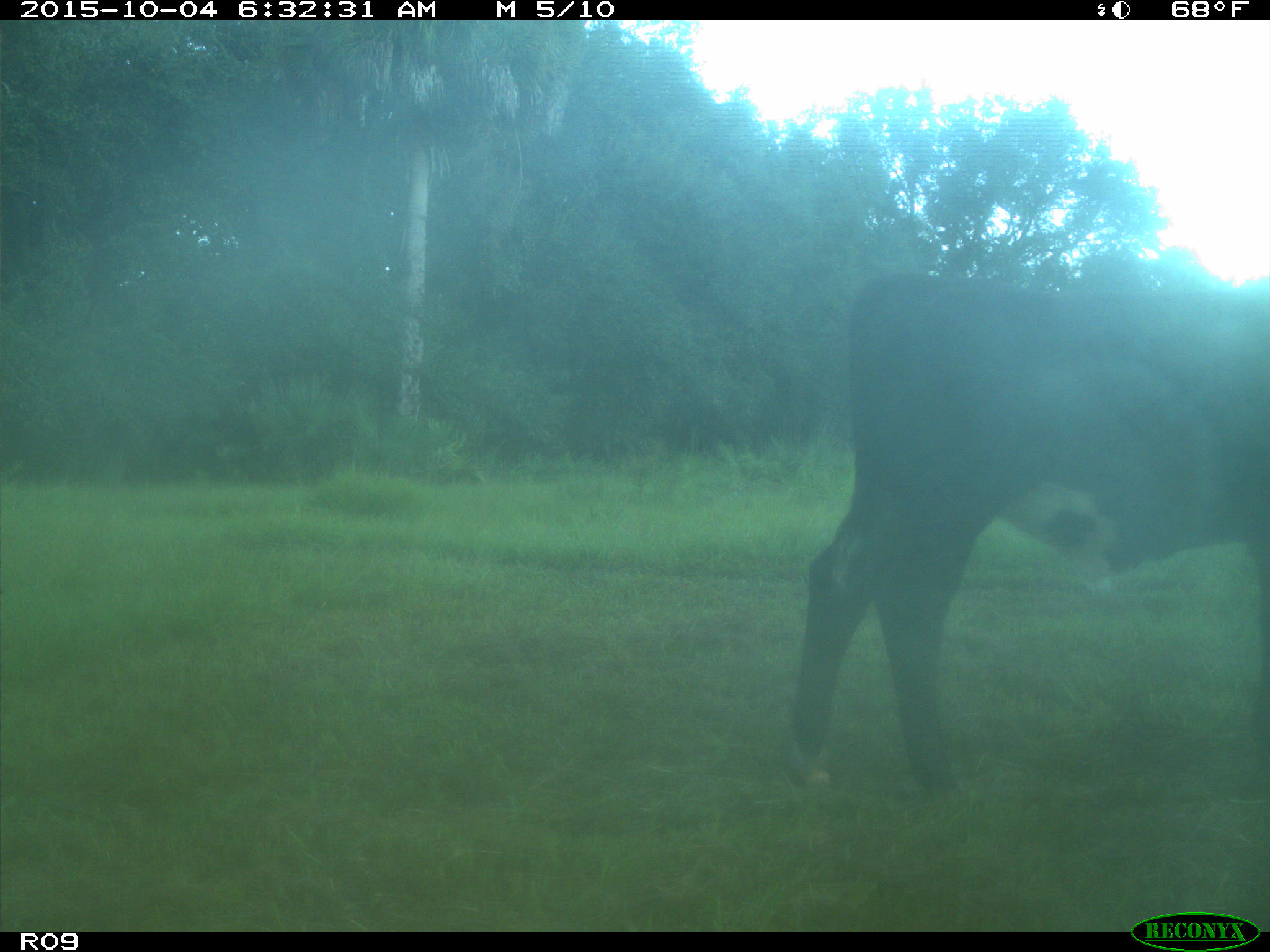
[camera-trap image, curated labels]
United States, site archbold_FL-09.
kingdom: Animalia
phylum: Chordata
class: Mammalia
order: Artiodactyla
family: Bovidae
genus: Bos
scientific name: Bos taurus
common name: domestic cow